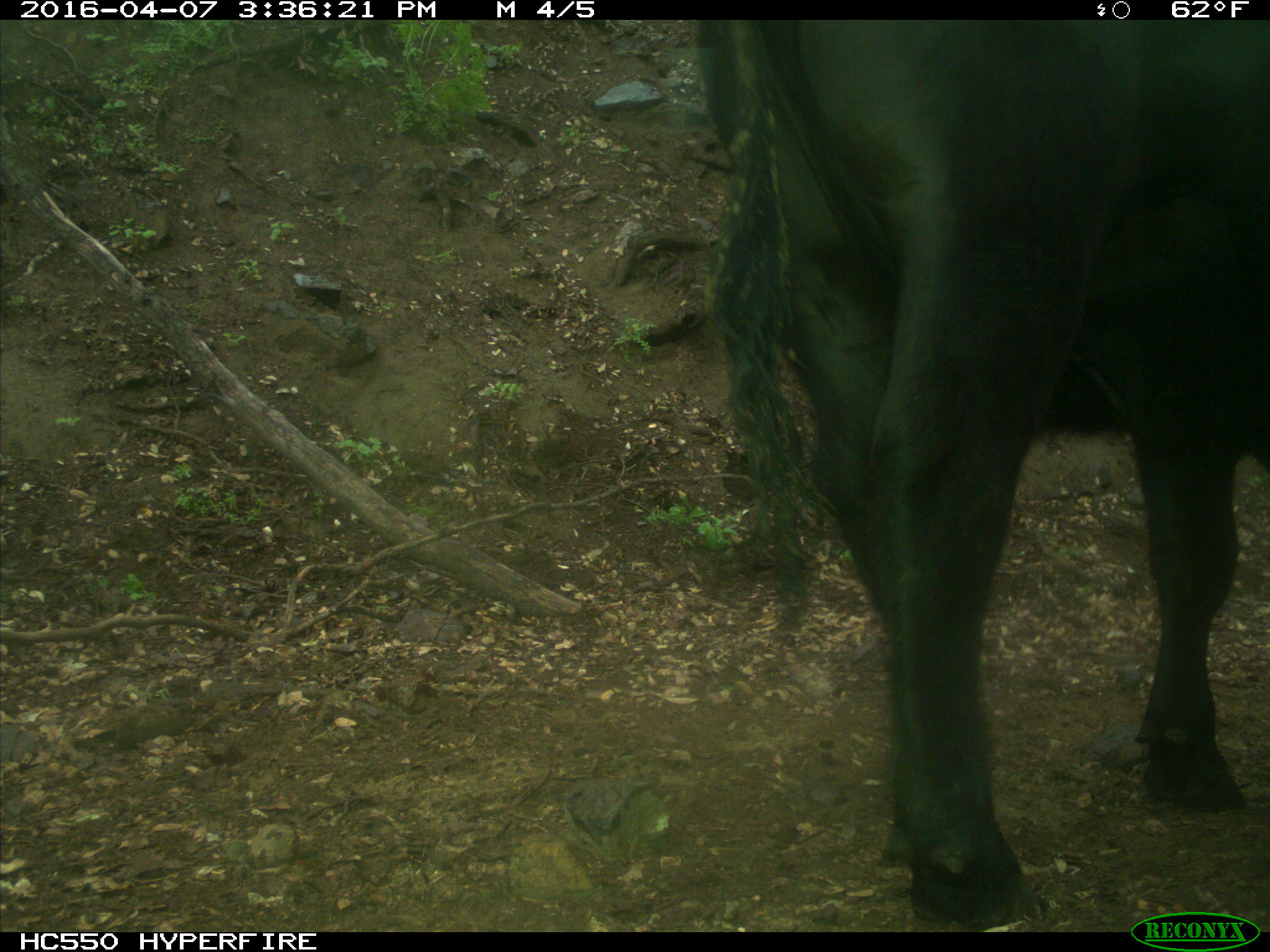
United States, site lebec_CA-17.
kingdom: Animalia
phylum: Chordata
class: Mammalia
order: Artiodactyla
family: Bovidae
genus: Bos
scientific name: Bos taurus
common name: domestic cow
Bos taurus (domestic cow).